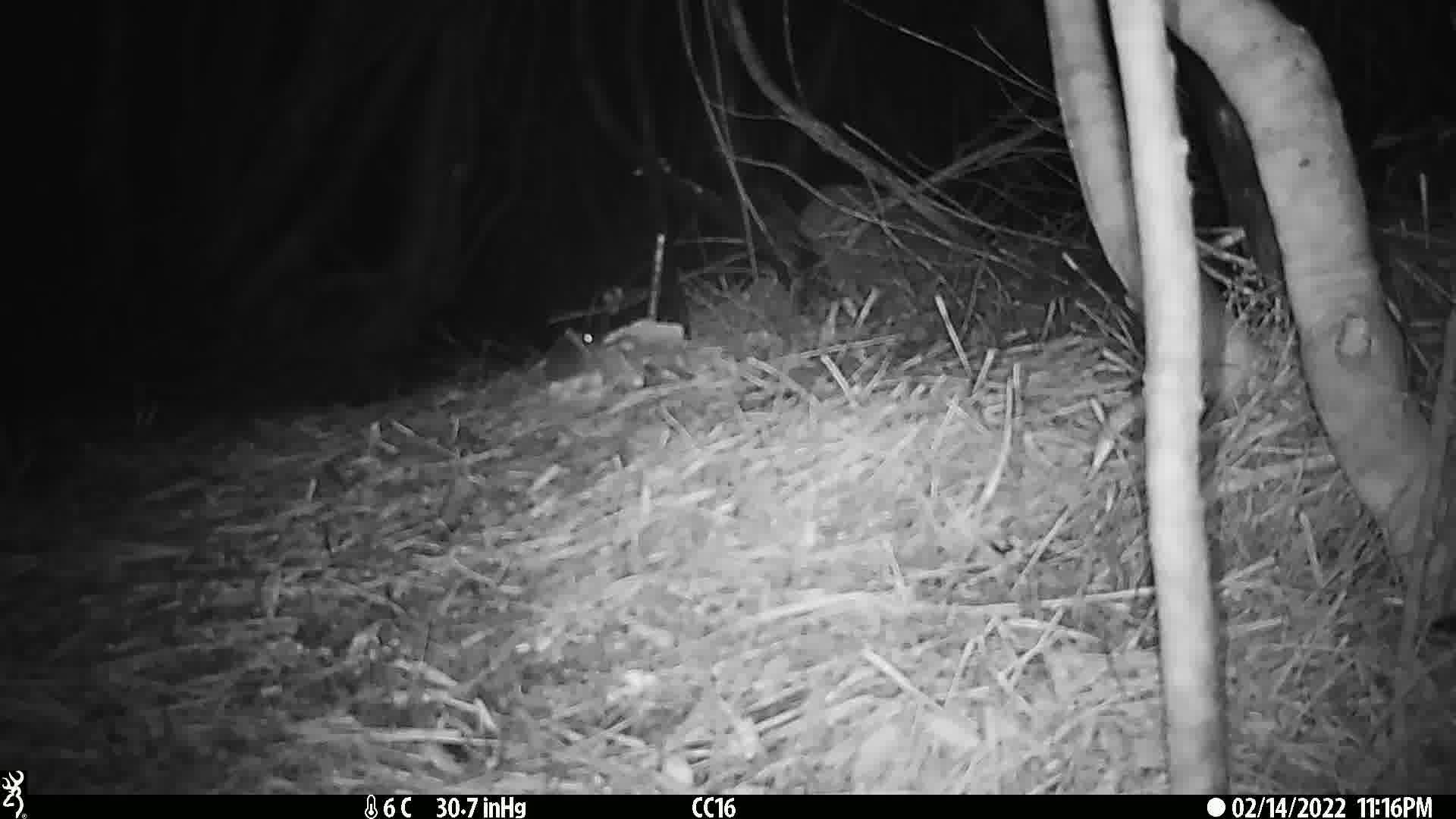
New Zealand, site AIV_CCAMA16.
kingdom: Animalia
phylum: Chordata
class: Mammalia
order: Rodentia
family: Muridae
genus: Mus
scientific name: Mus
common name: mouse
Mouse (Mus).